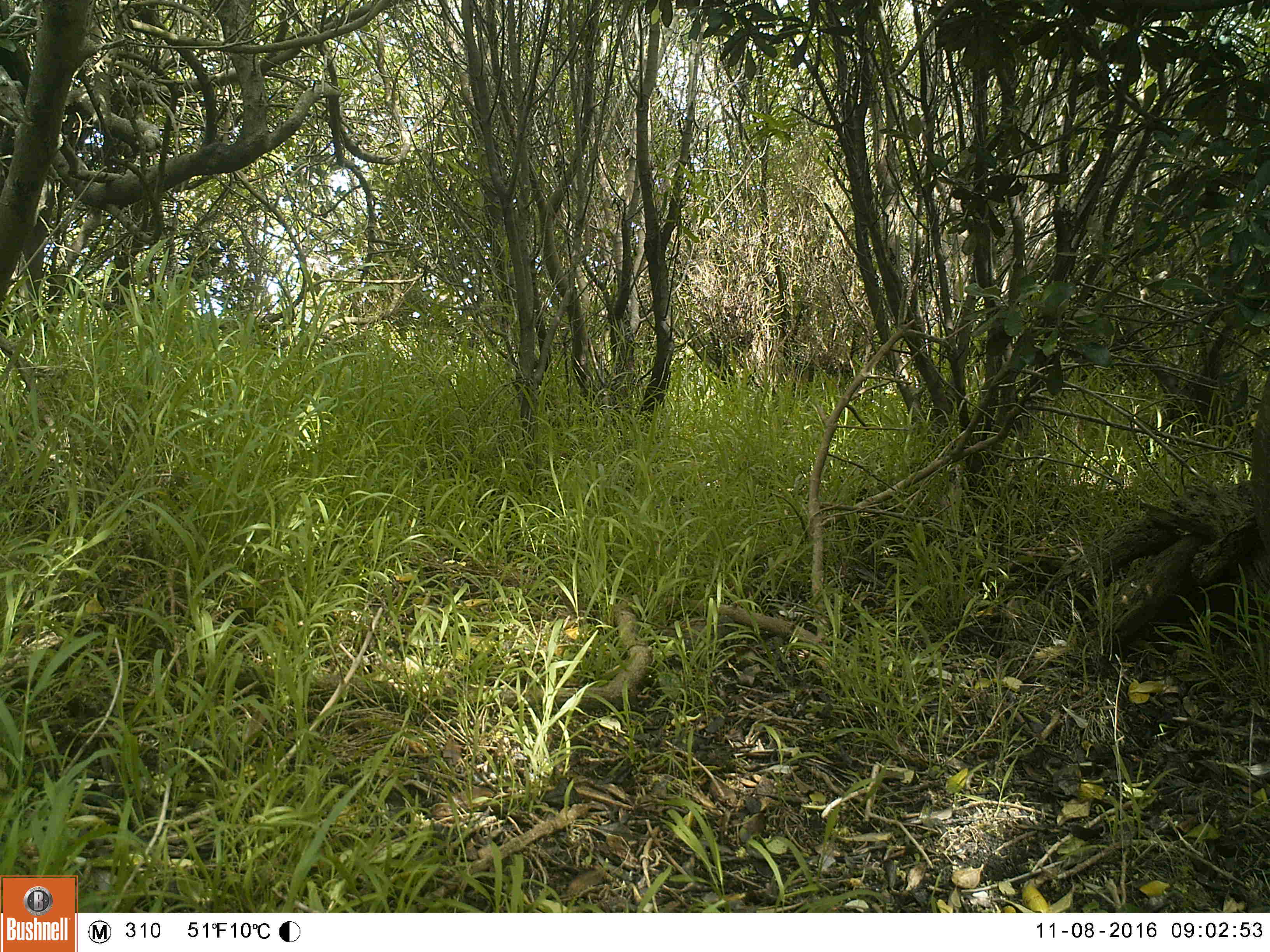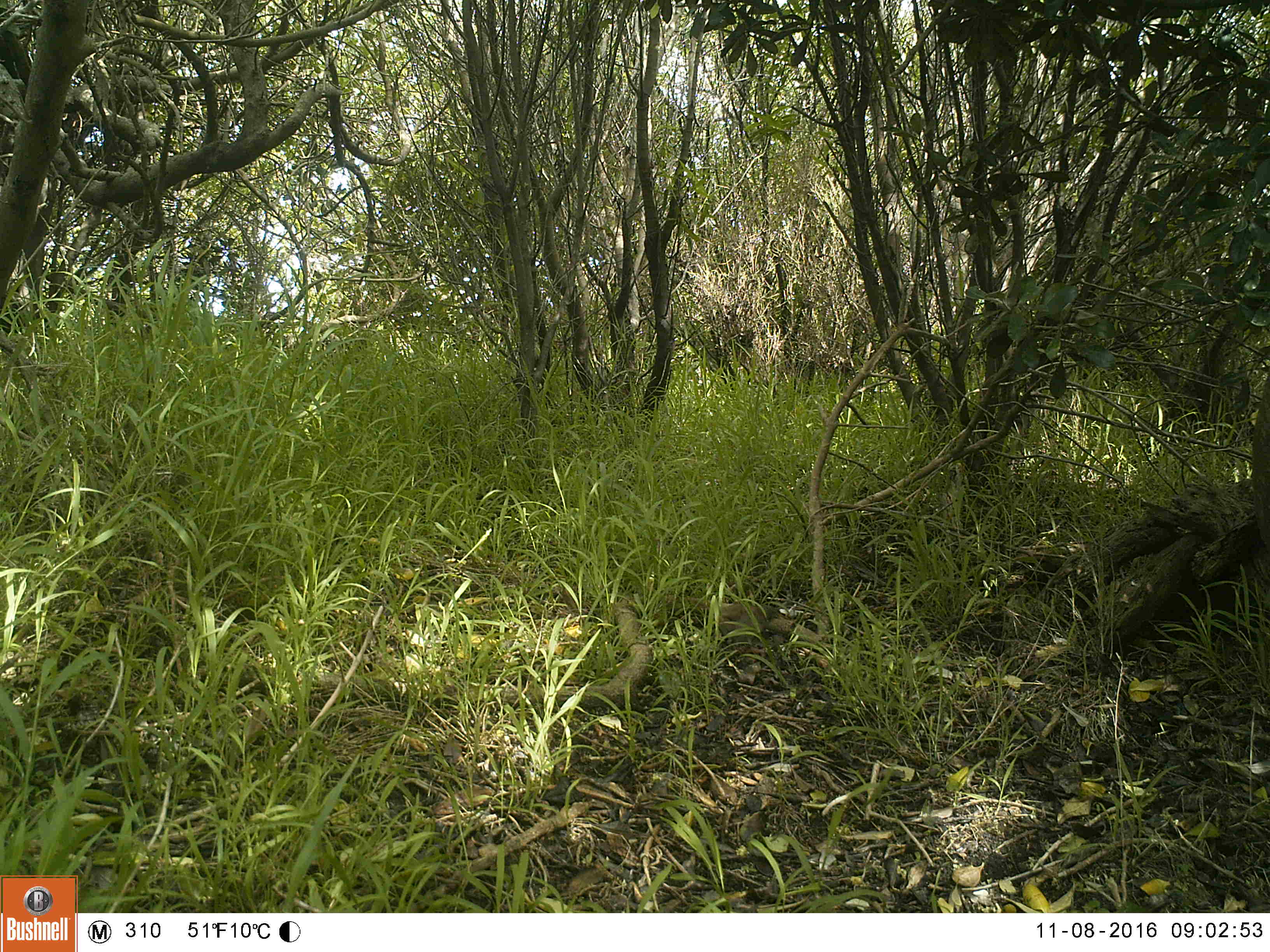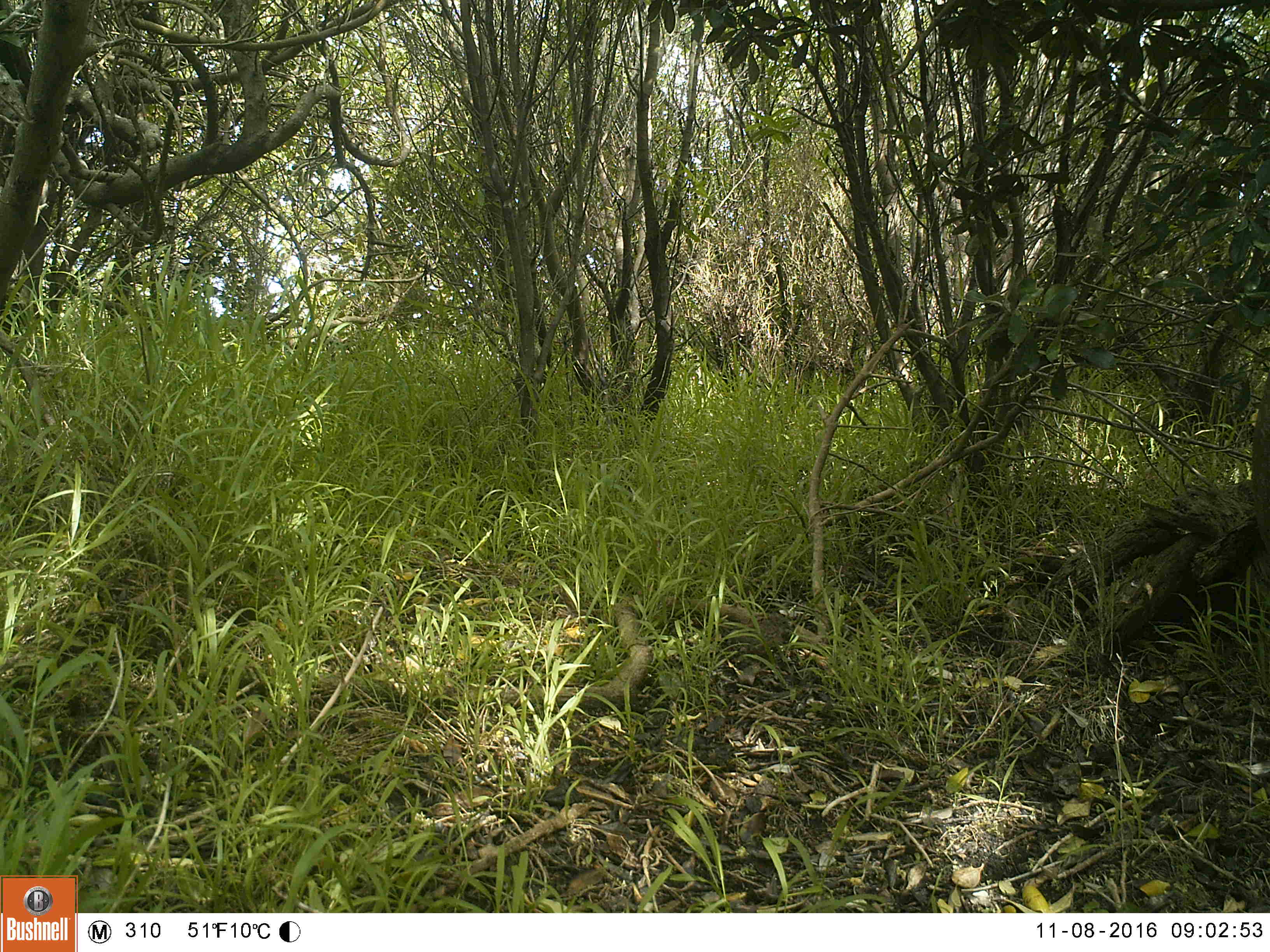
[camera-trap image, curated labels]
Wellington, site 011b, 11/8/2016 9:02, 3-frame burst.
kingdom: Animalia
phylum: Chordata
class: Aves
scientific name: Aves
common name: bird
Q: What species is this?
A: Bird (Aves).